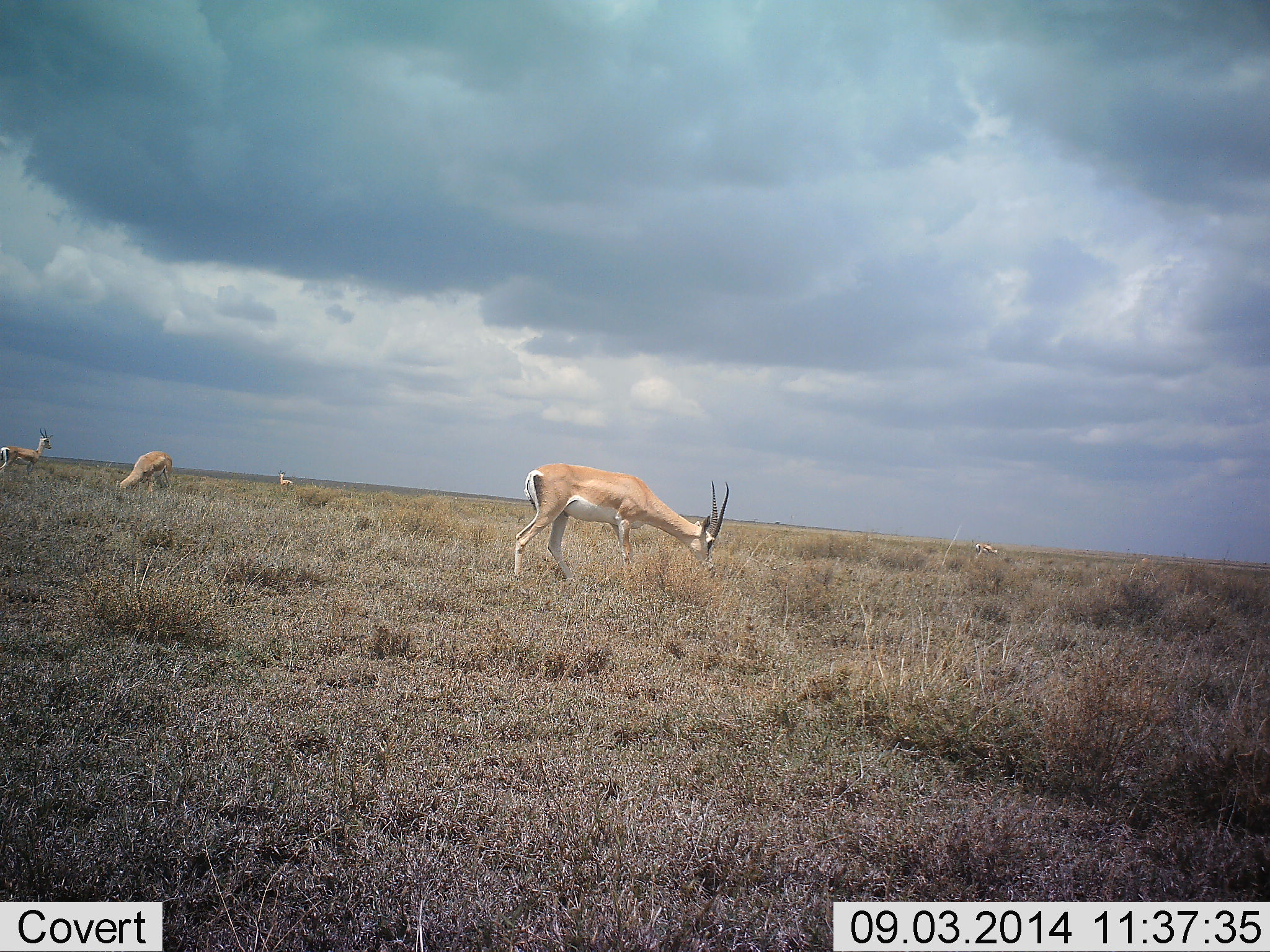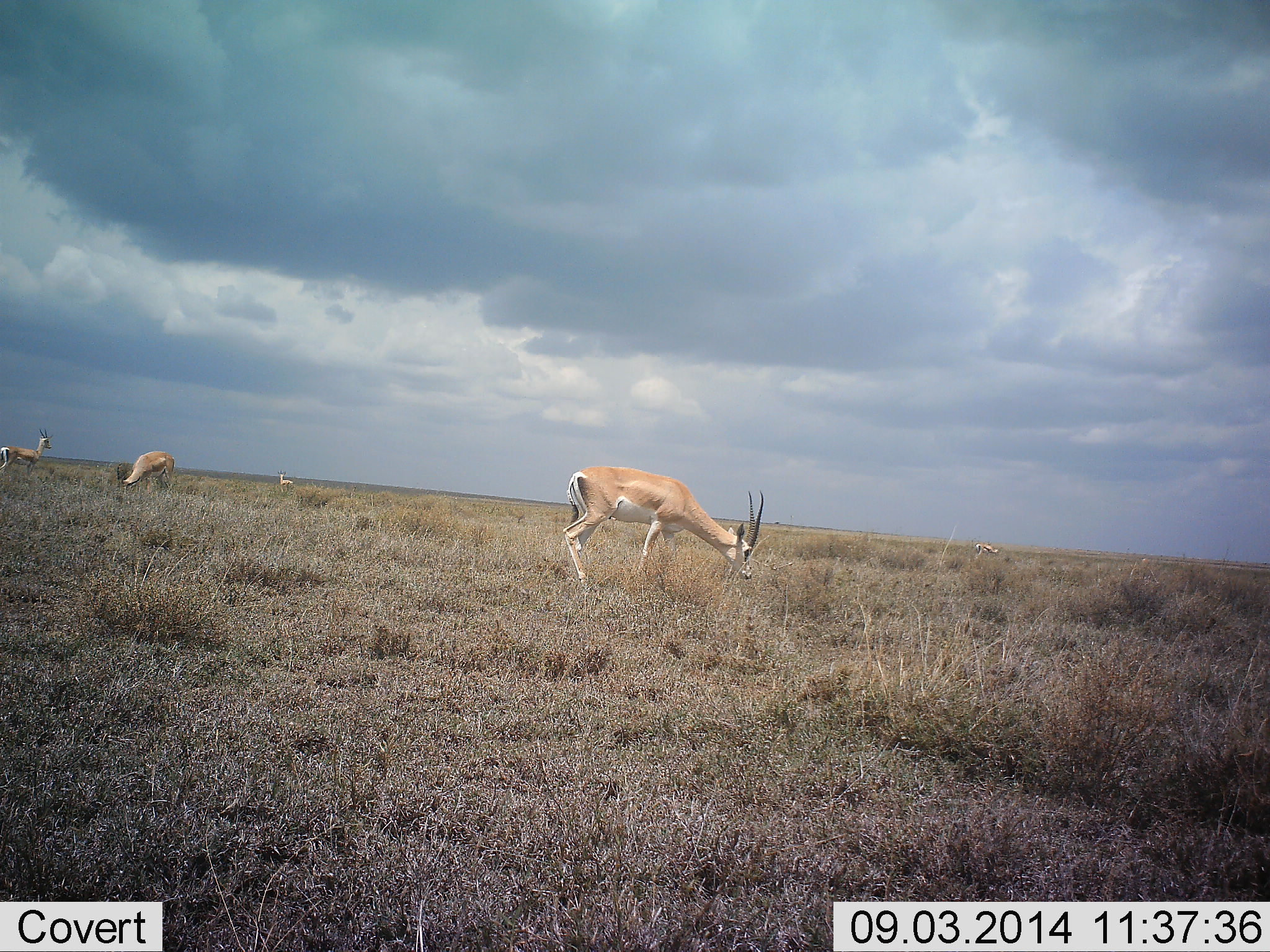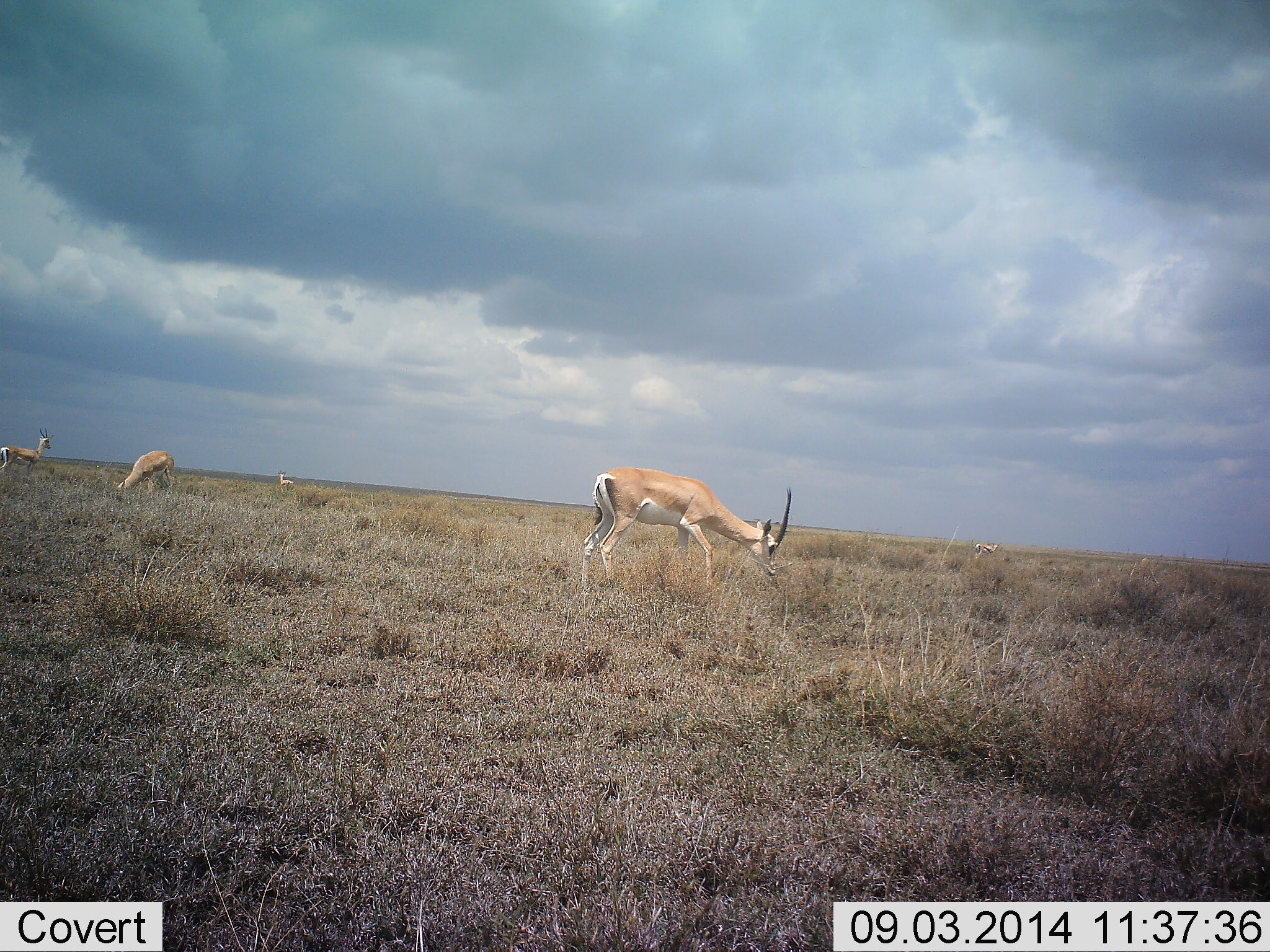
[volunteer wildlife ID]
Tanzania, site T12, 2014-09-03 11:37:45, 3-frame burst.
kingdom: Animalia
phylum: Chordata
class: Mammalia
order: Artiodactyla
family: Bovidae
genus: Nanger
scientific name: Nanger granti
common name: grant's gazelle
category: gazellegrants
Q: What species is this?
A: Gazellegrants (grant's gazelle) (Nanger granti).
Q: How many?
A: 4.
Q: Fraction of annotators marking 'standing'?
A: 45%.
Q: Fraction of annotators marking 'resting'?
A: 0%.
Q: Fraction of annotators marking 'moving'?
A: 45%.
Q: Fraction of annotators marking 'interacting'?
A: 0%.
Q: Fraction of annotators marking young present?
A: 0%.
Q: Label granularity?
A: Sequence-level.